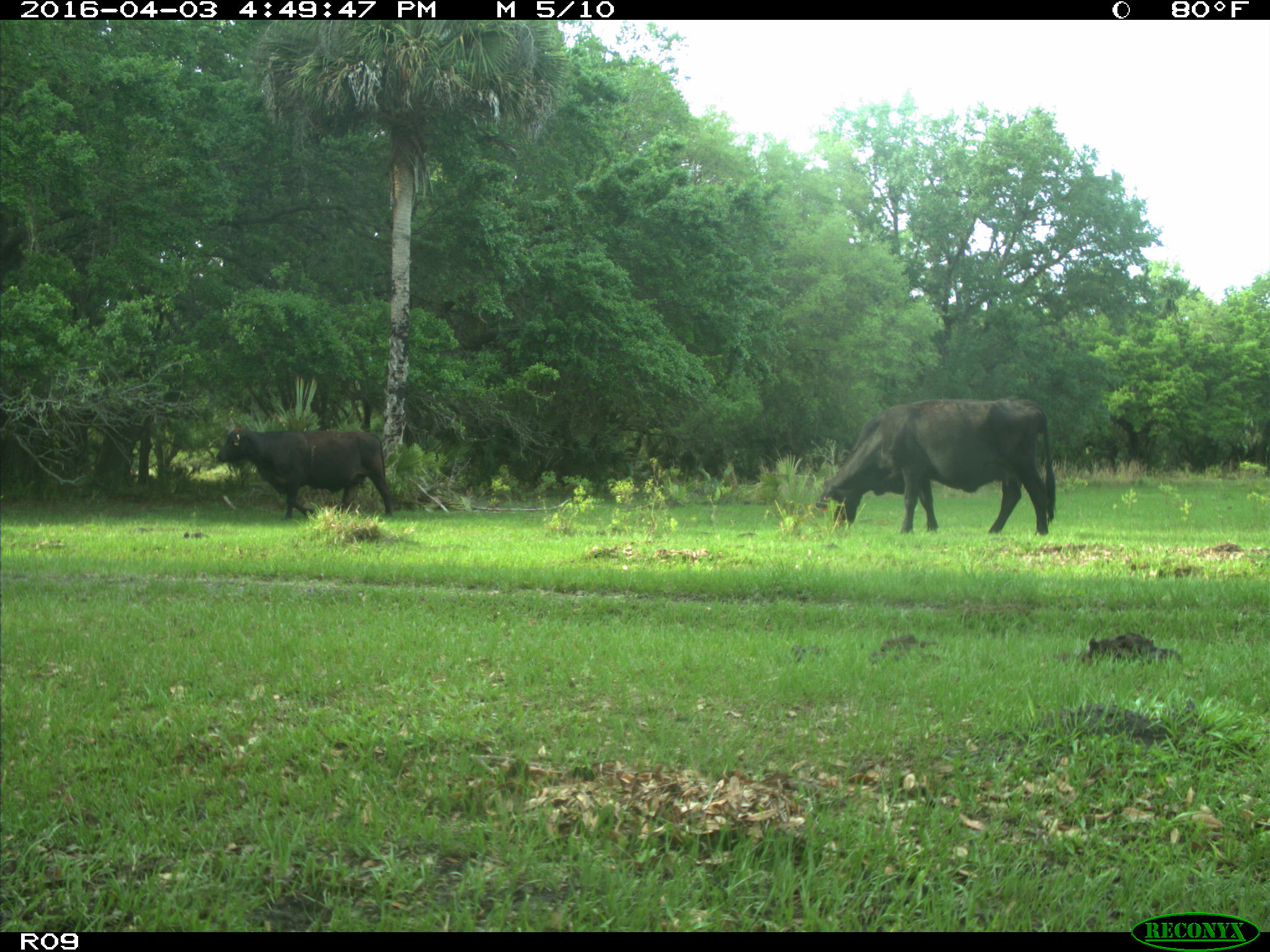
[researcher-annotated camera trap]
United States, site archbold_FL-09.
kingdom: Animalia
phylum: Chordata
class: Mammalia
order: Artiodactyla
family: Bovidae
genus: Bos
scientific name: Bos taurus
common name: domestic cow